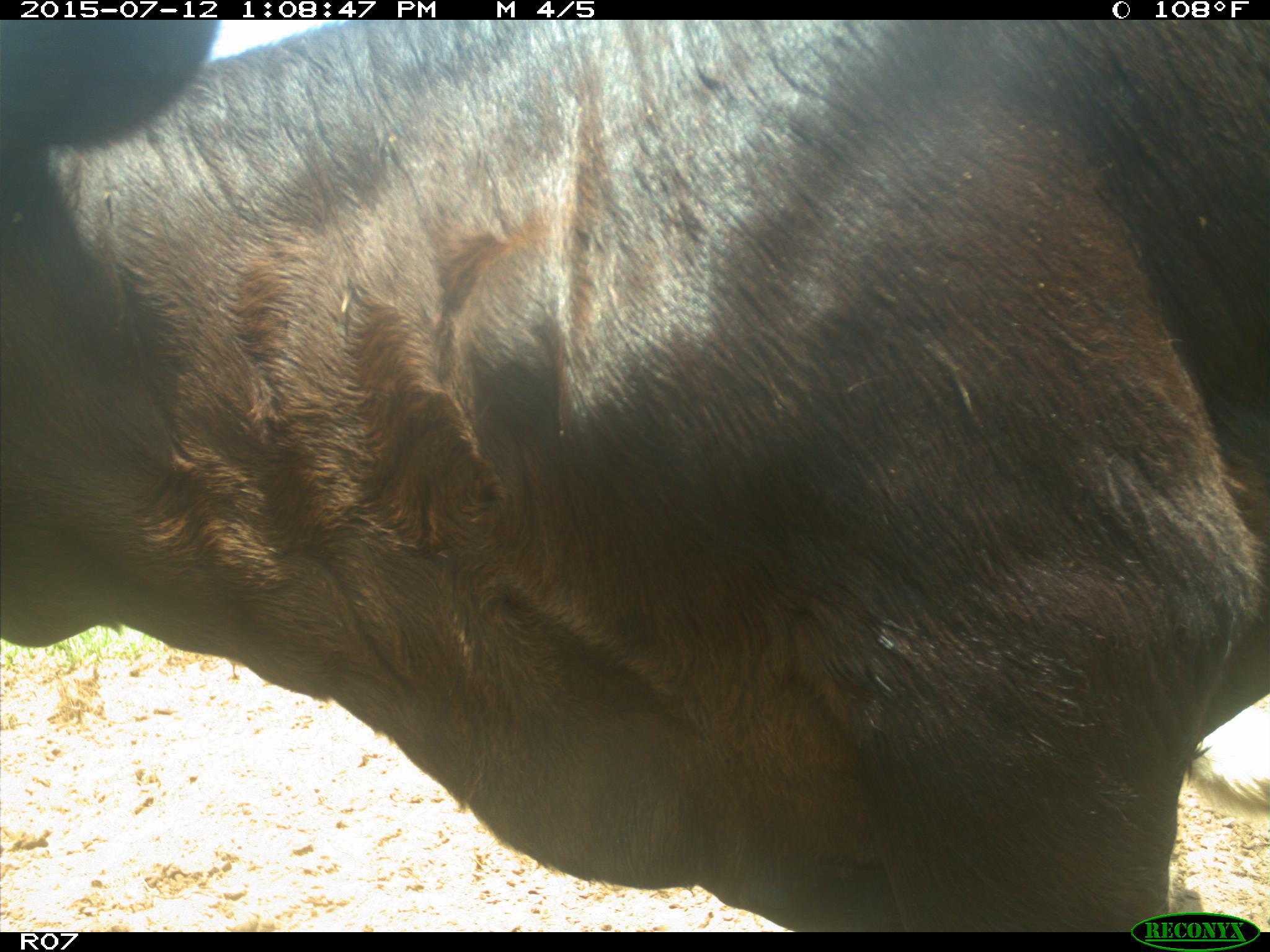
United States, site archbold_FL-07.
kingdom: Animalia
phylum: Chordata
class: Mammalia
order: Artiodactyla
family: Bovidae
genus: Bos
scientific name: Bos taurus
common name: domestic cow